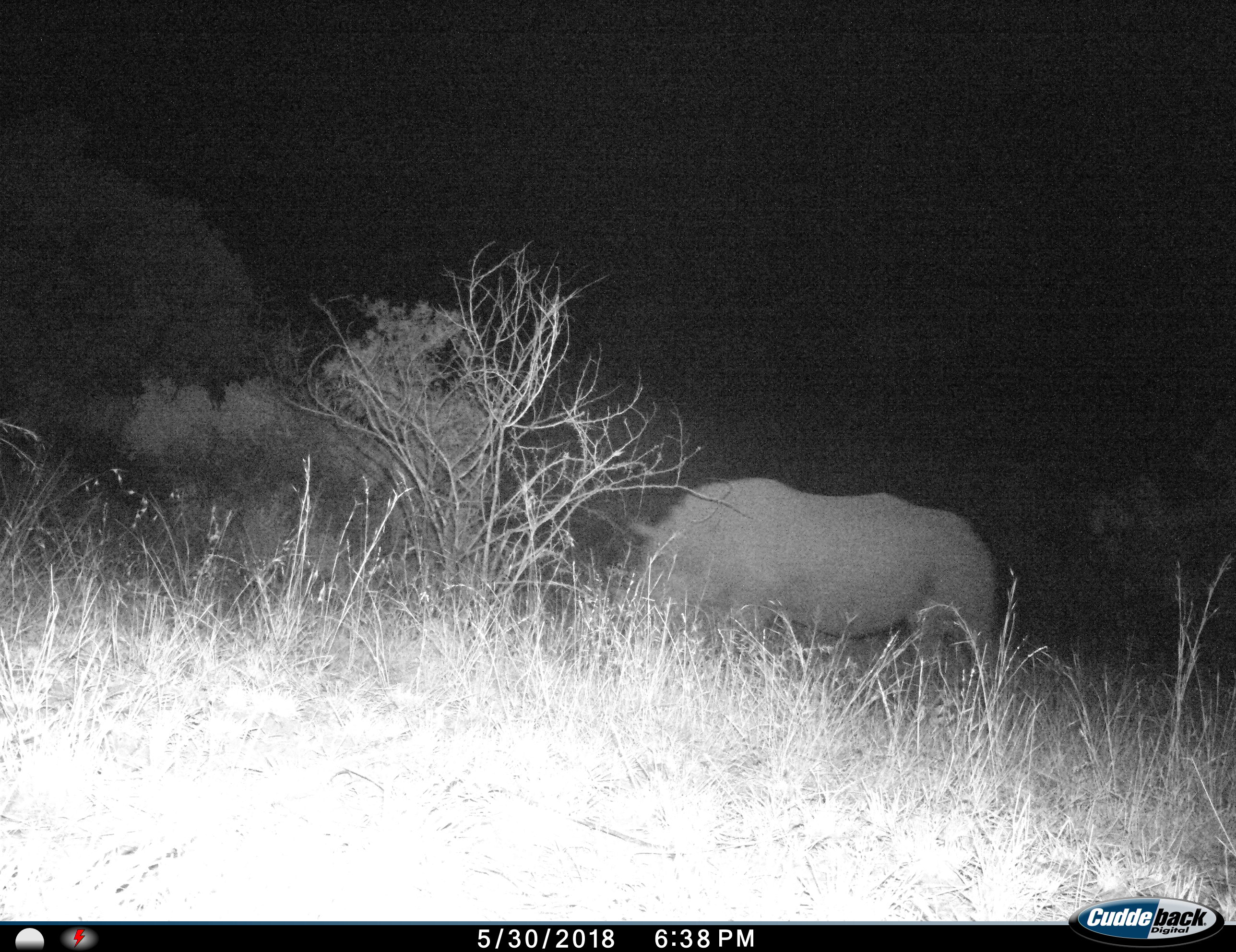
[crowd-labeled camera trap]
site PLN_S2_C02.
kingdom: Animalia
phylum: Chordata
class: Mammalia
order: Perissodactyla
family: Rhinocerotidae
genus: Ceratotherium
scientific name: Ceratotherium simum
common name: white rhinoceros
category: rhinoceroswhite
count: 1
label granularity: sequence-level